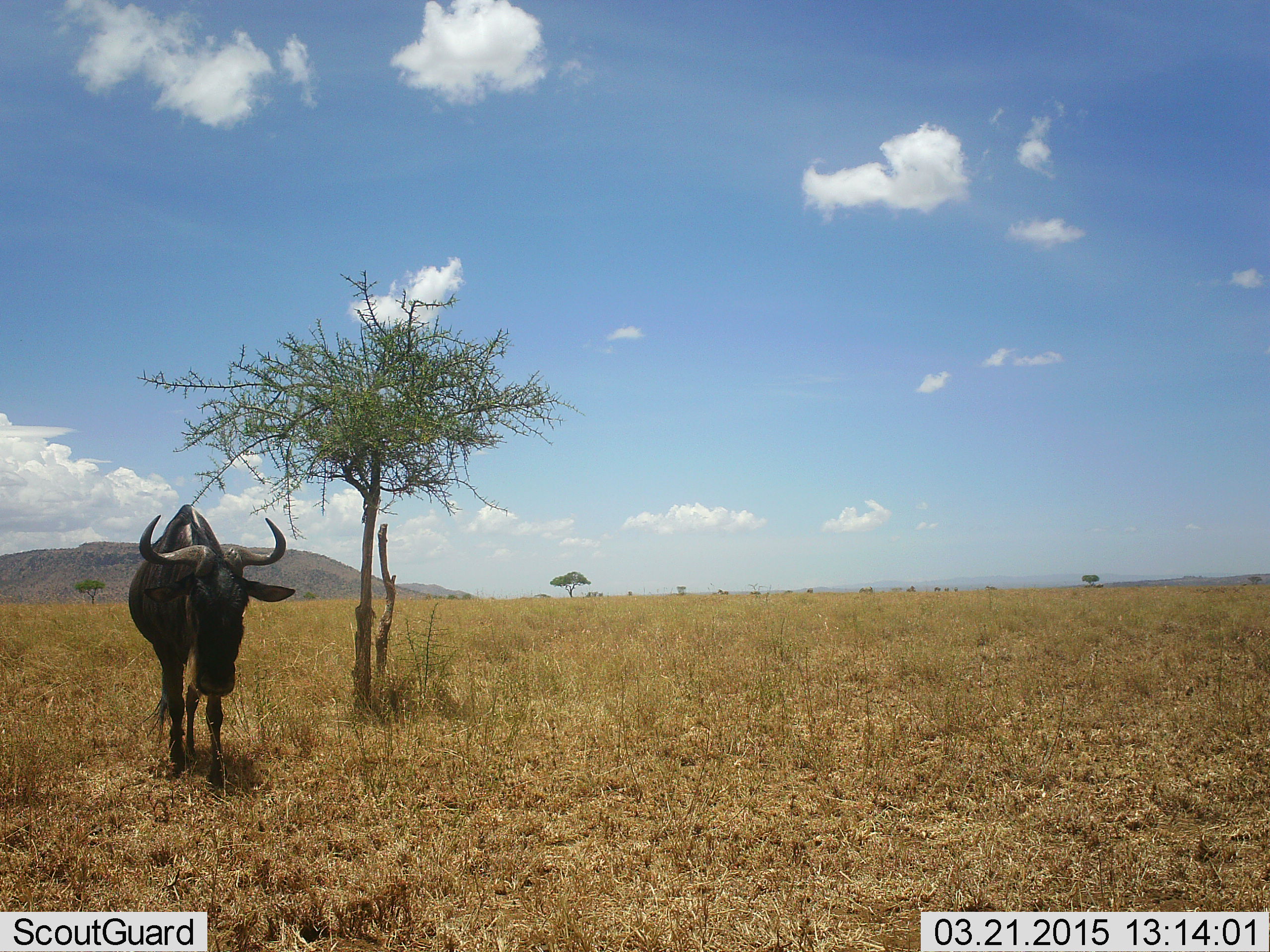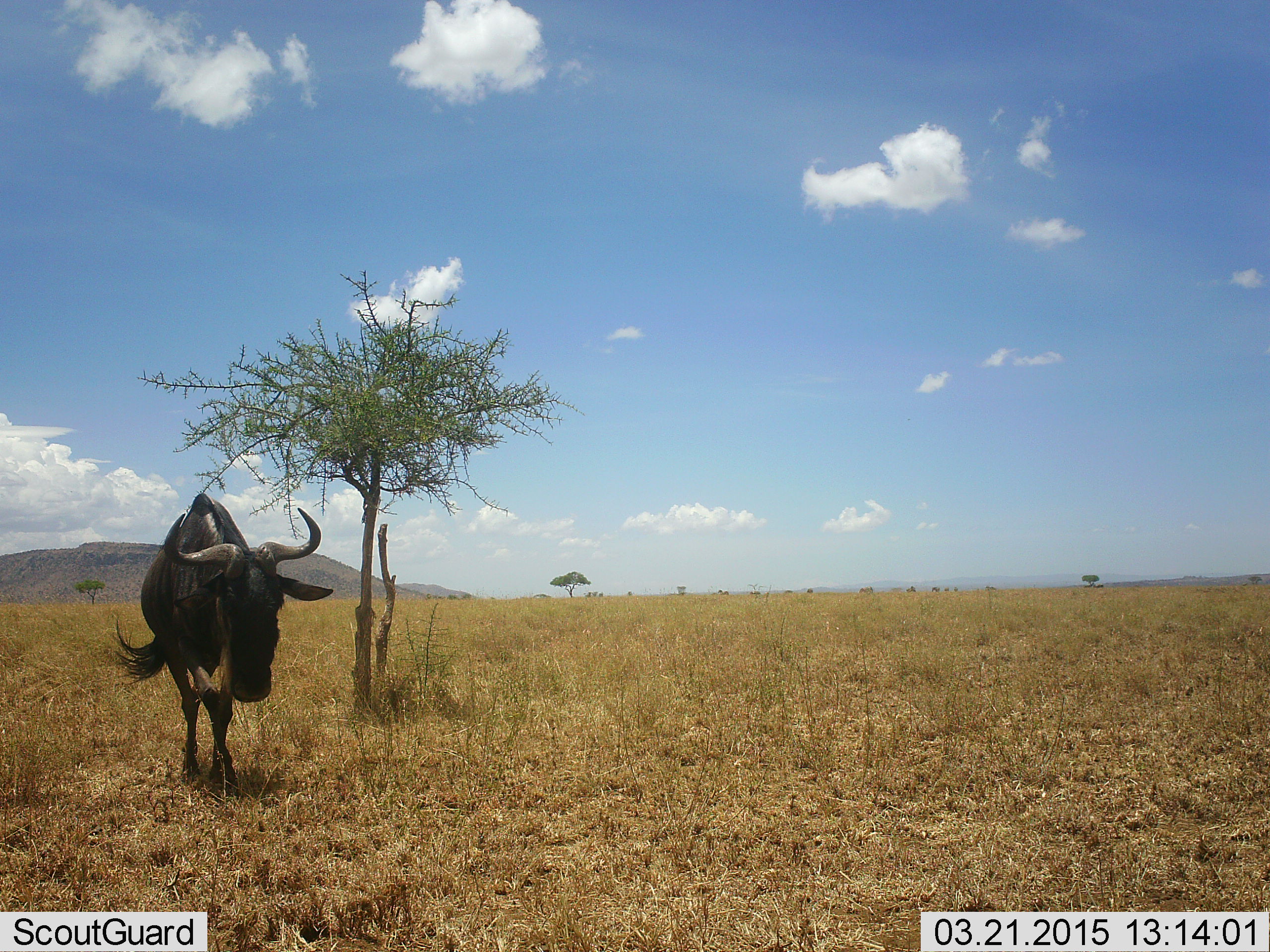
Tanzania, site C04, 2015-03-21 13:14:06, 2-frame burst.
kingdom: Animalia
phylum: Chordata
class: Mammalia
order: Artiodactyla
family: Bovidae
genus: Connochaetes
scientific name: Connochaetes taurinus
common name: blue wildebeest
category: wildebeest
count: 1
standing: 30%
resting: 0%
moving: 70%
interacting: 0%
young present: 0%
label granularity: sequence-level